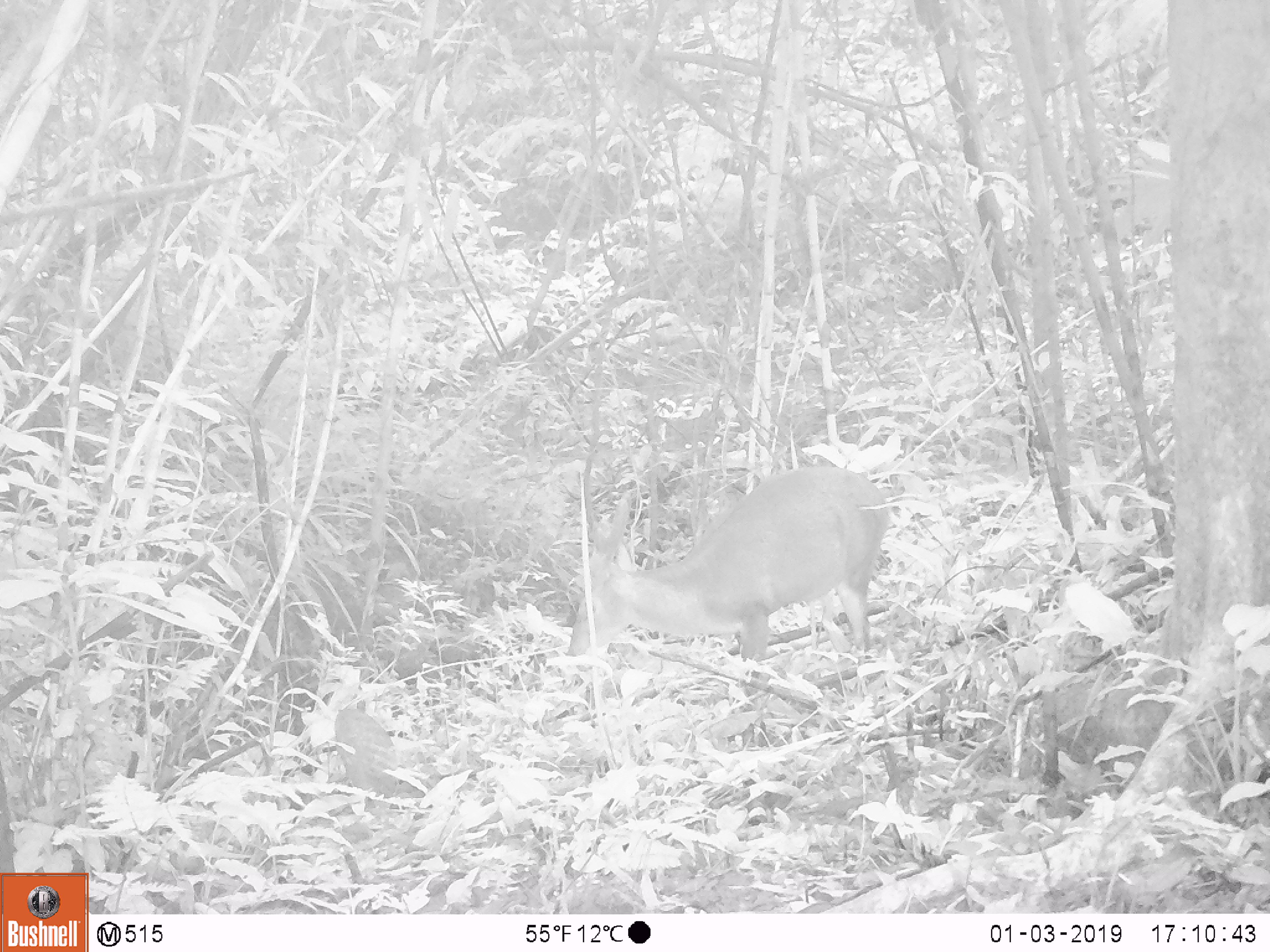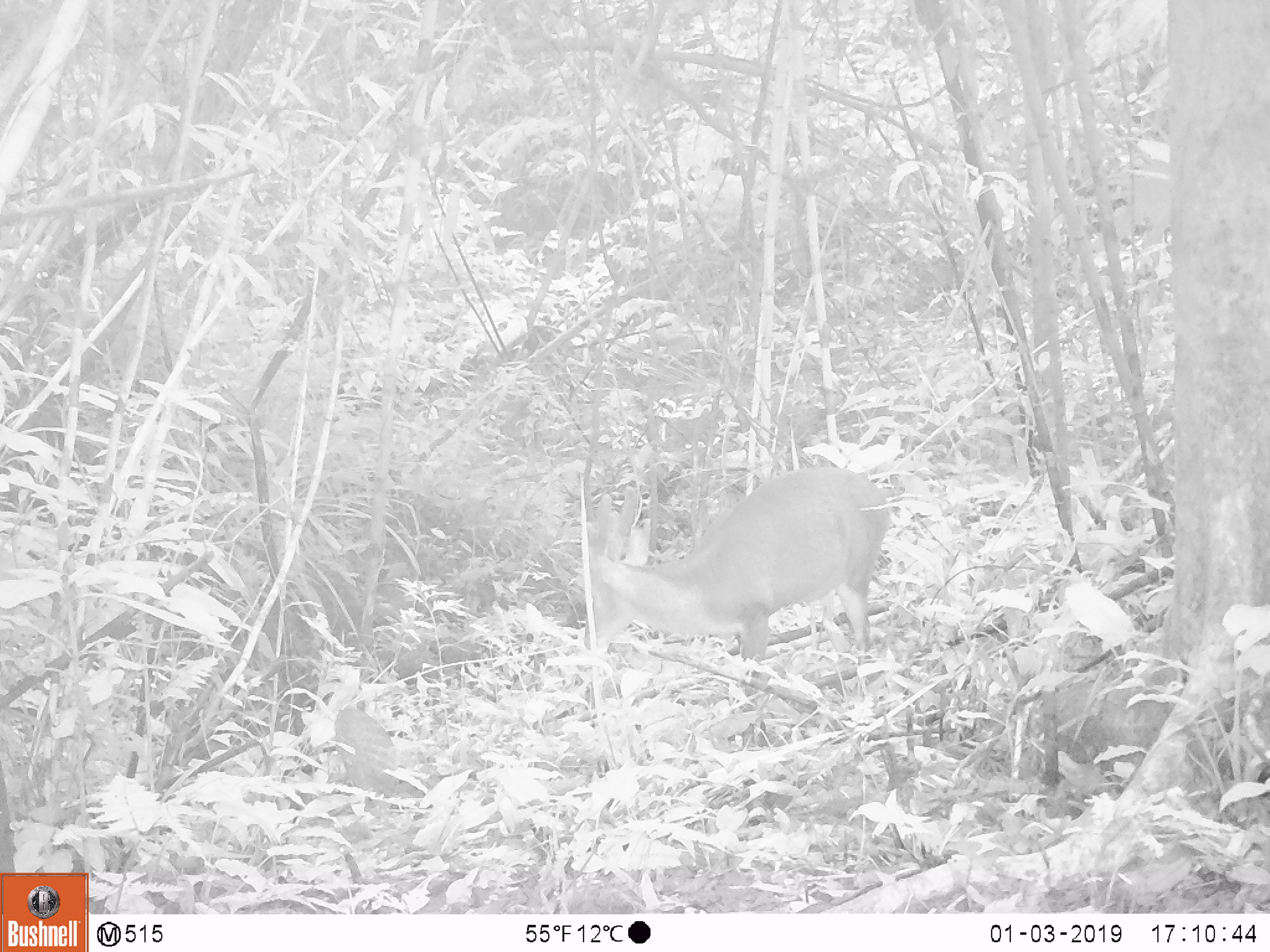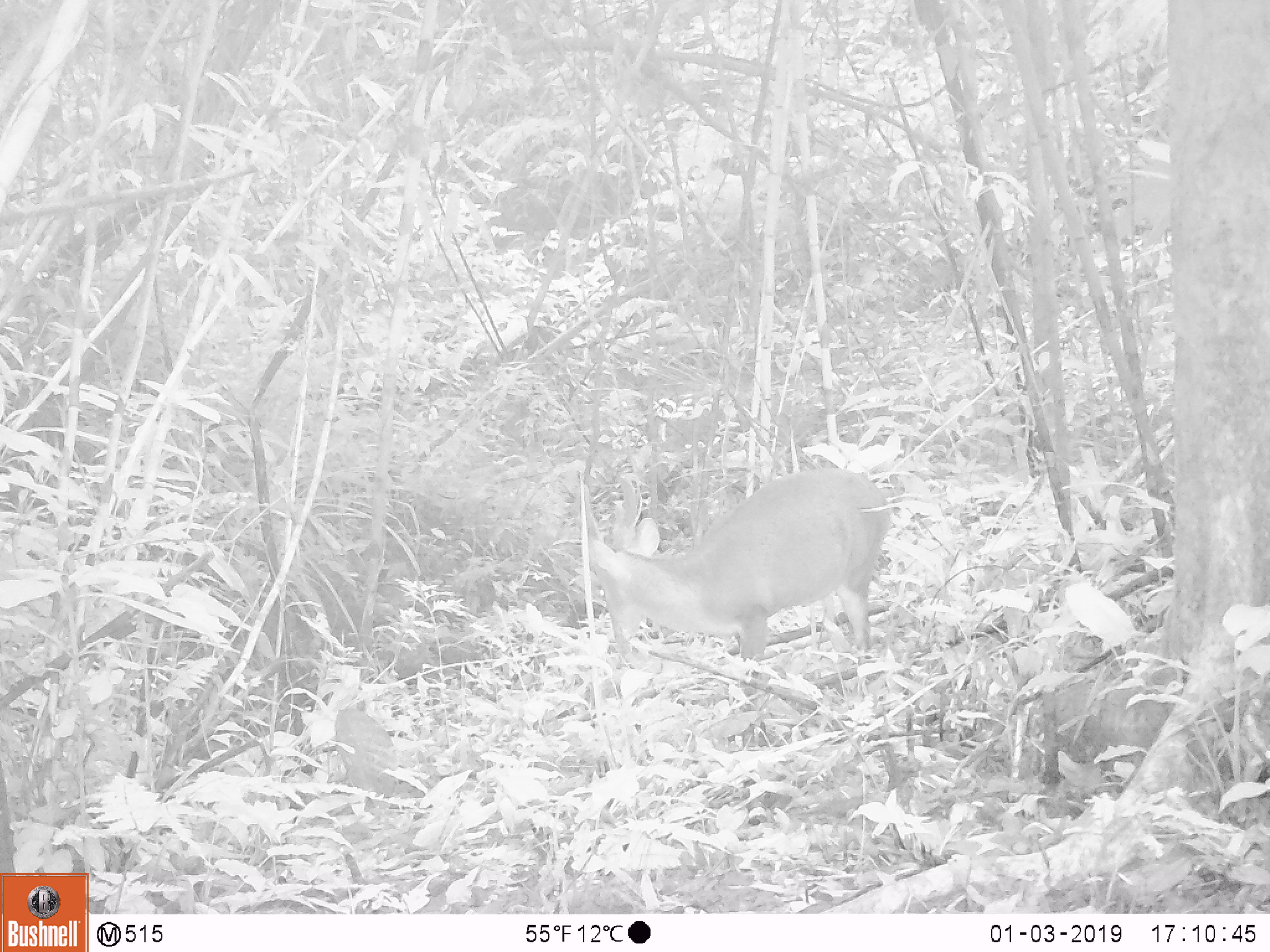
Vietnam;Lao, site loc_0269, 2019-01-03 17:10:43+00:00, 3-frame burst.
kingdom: Animalia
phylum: Chordata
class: Mammalia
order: Artiodactyla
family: Cervidae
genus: Muntiacus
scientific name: Muntiacus vuquangensis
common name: large-antlered muntjac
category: large antlered muntjac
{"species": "large antlered muntjac (large-antlered muntjac) (Muntiacus vuquangensis)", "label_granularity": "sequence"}